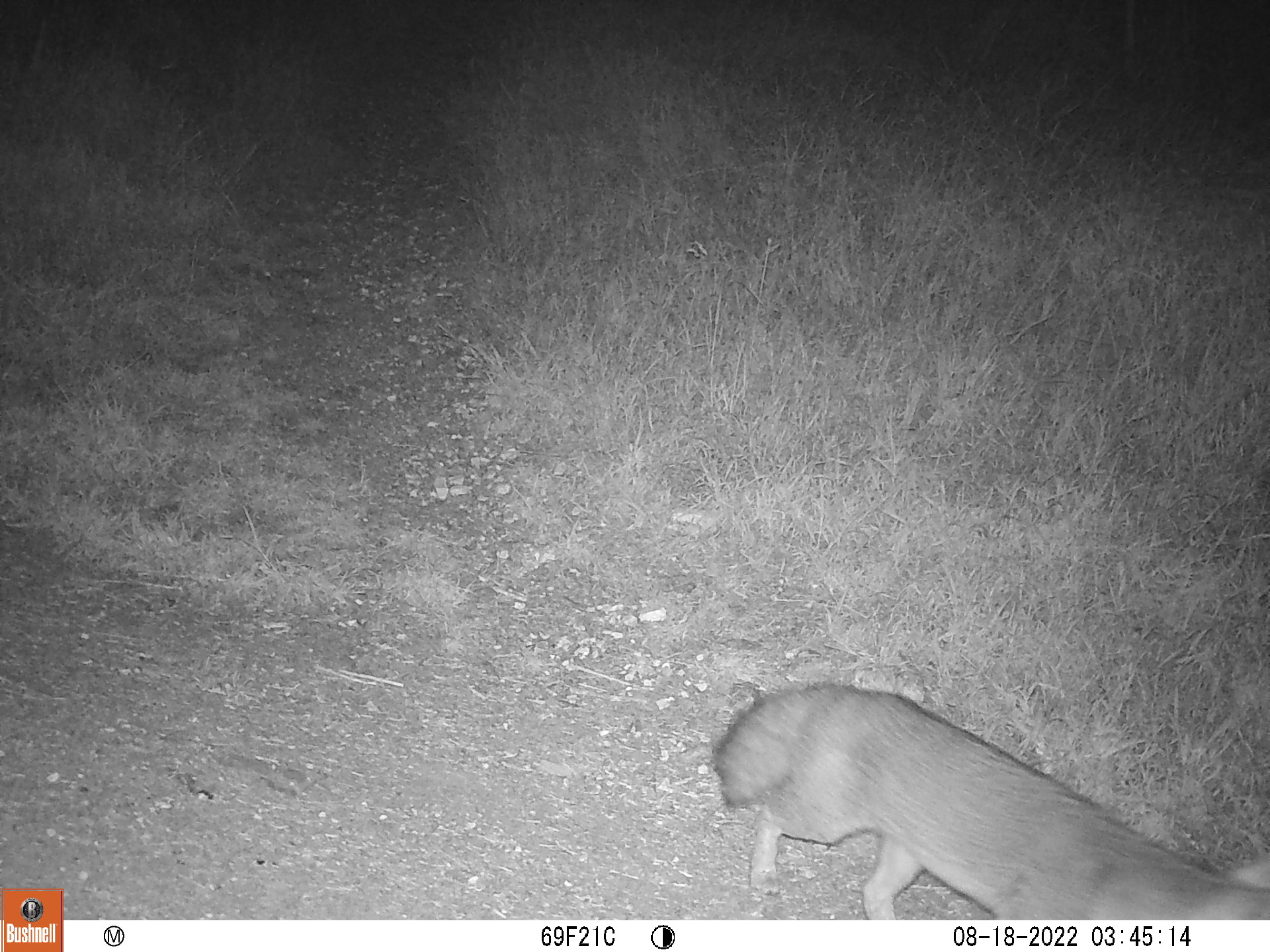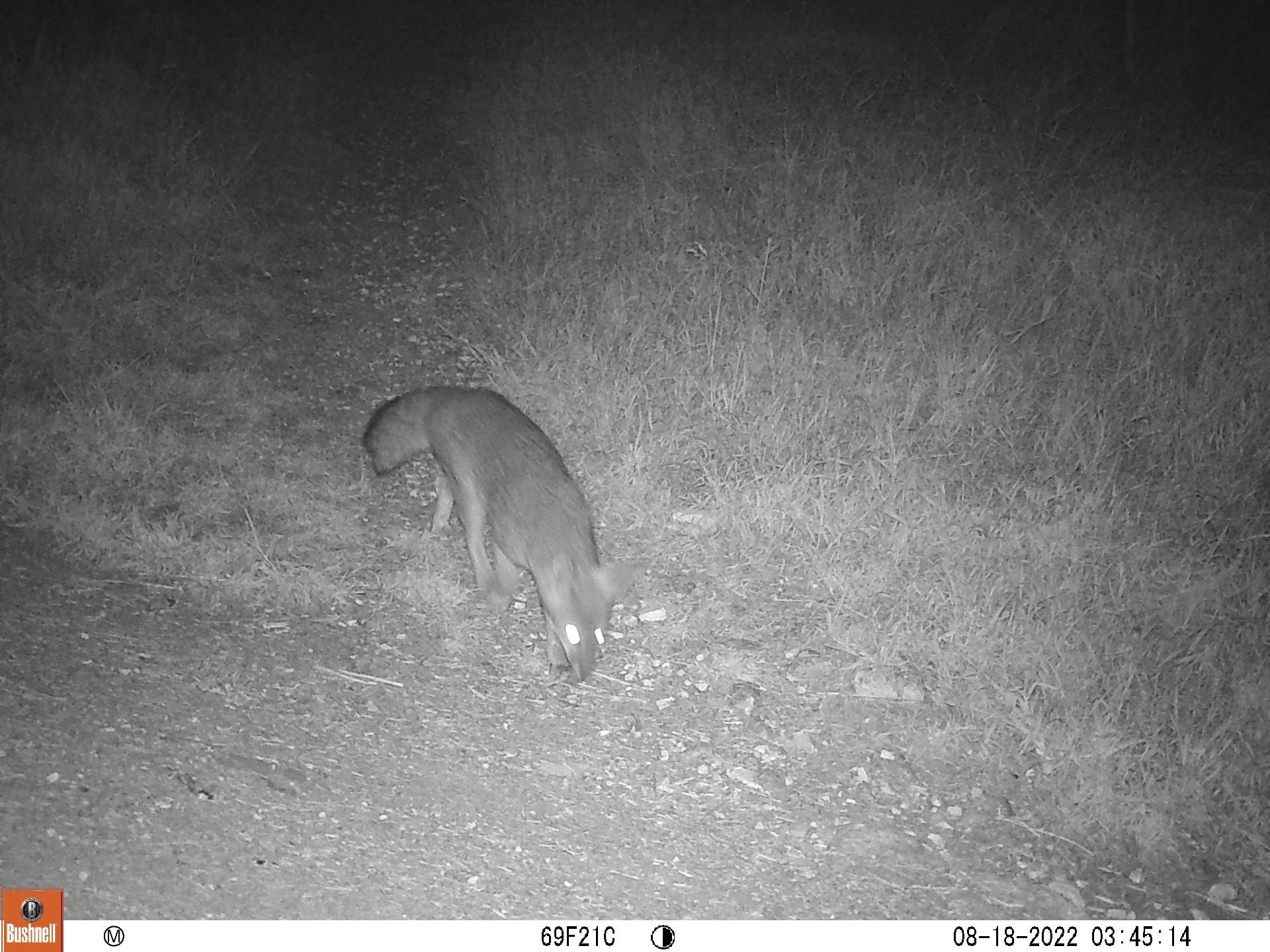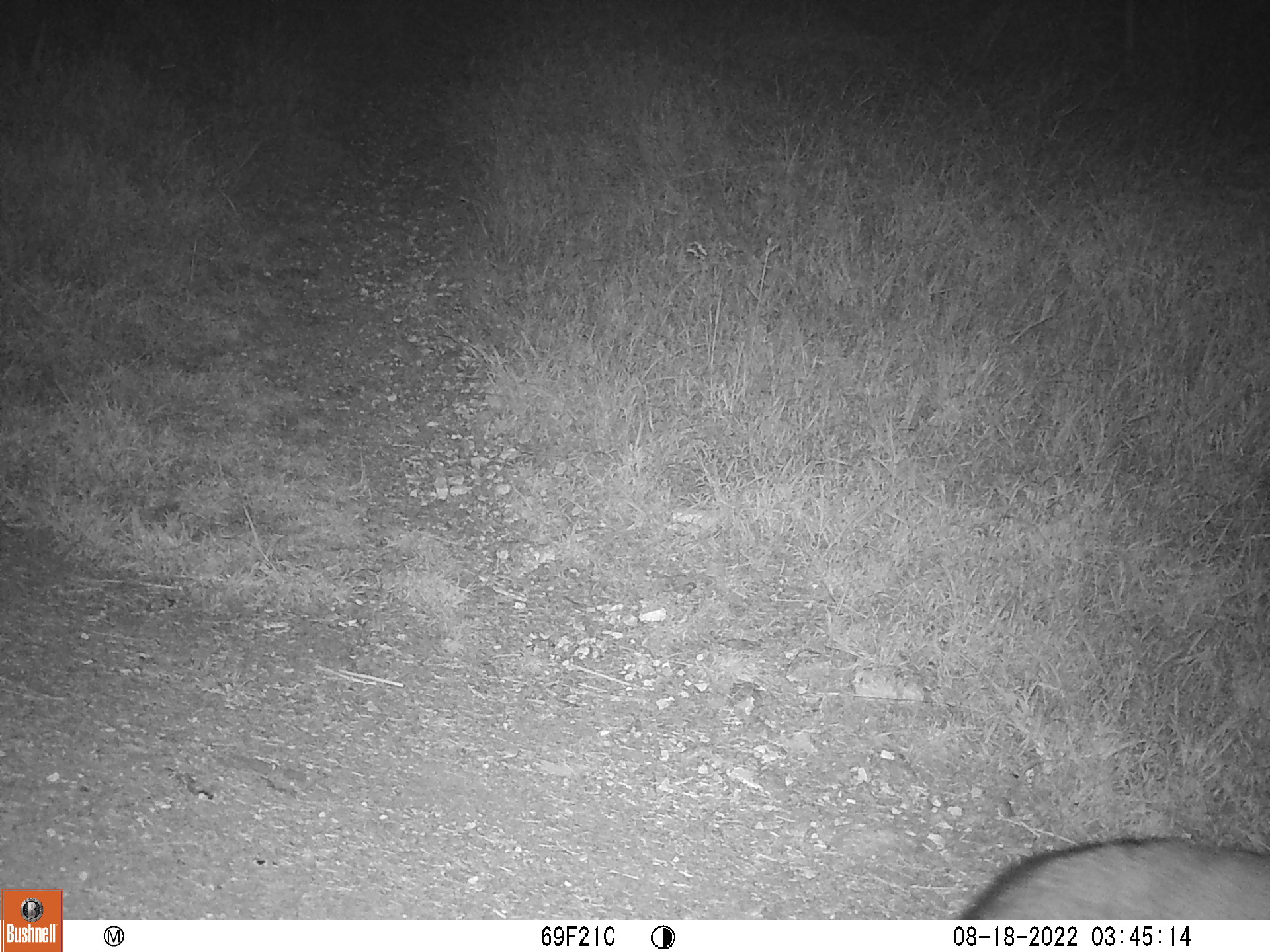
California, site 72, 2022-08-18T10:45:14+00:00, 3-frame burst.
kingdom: Animalia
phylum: Chordata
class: Mammalia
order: Carnivora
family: Canidae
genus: Urocyon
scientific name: Urocyon cinereoargenteus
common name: gray fox